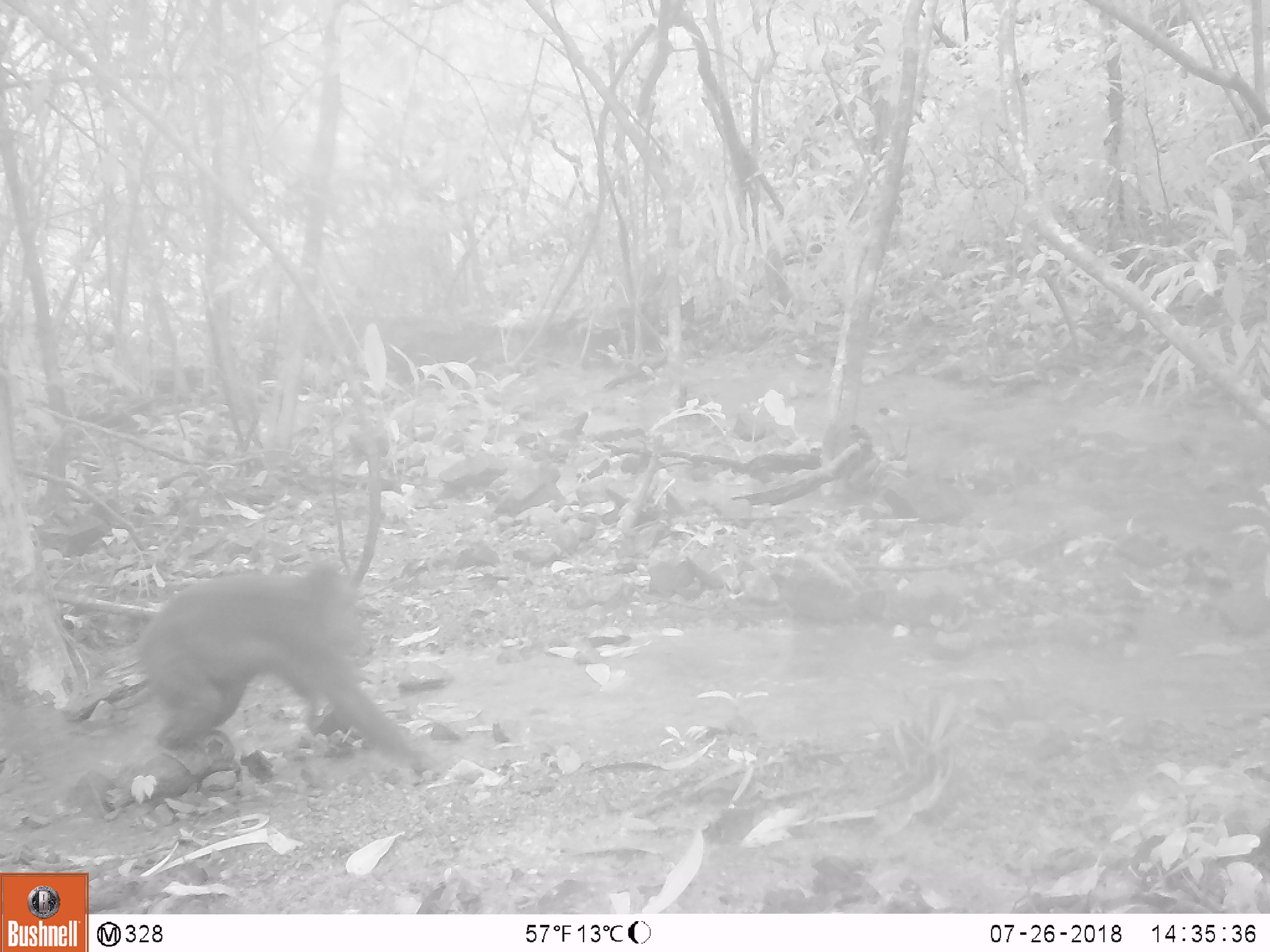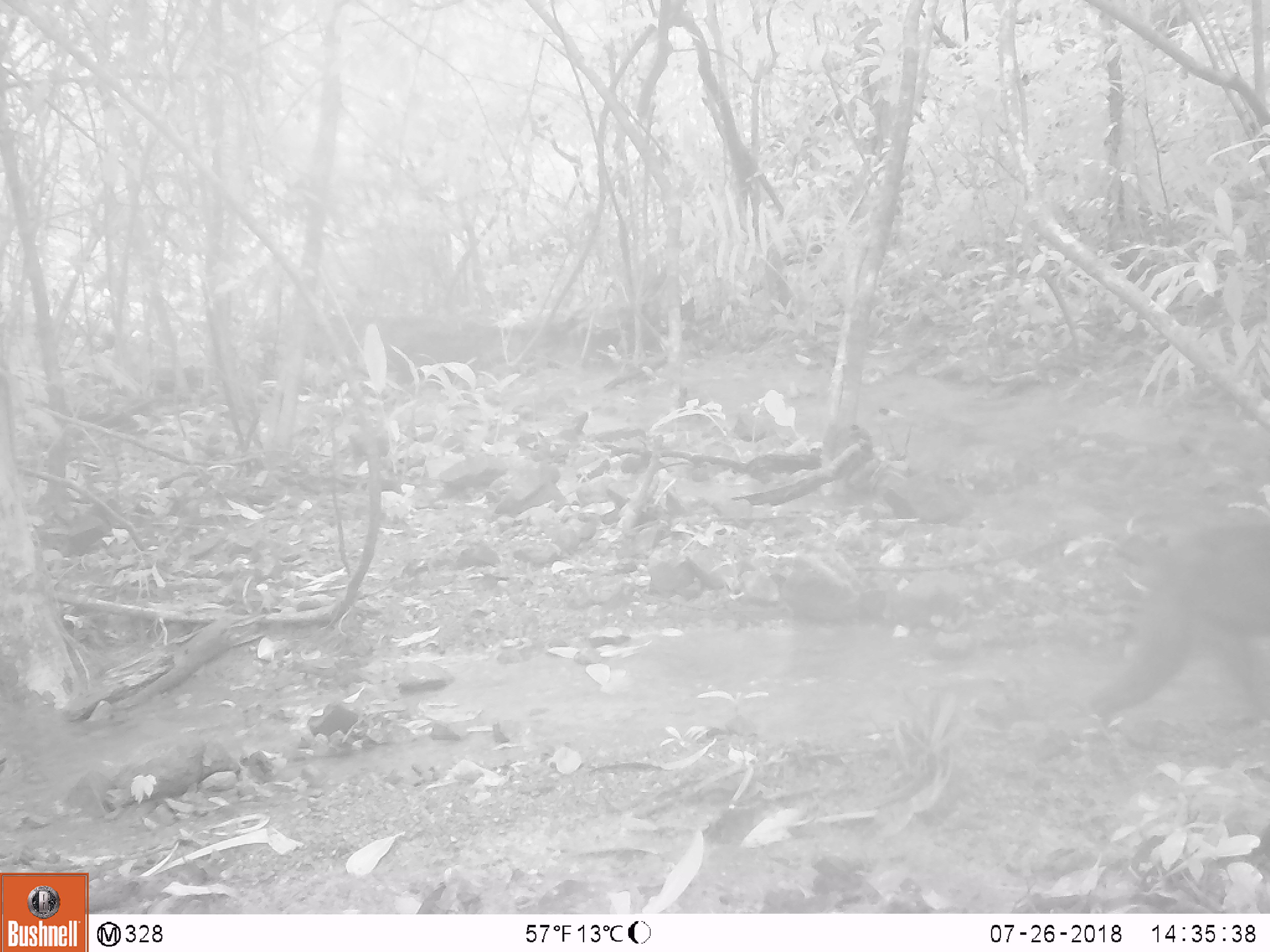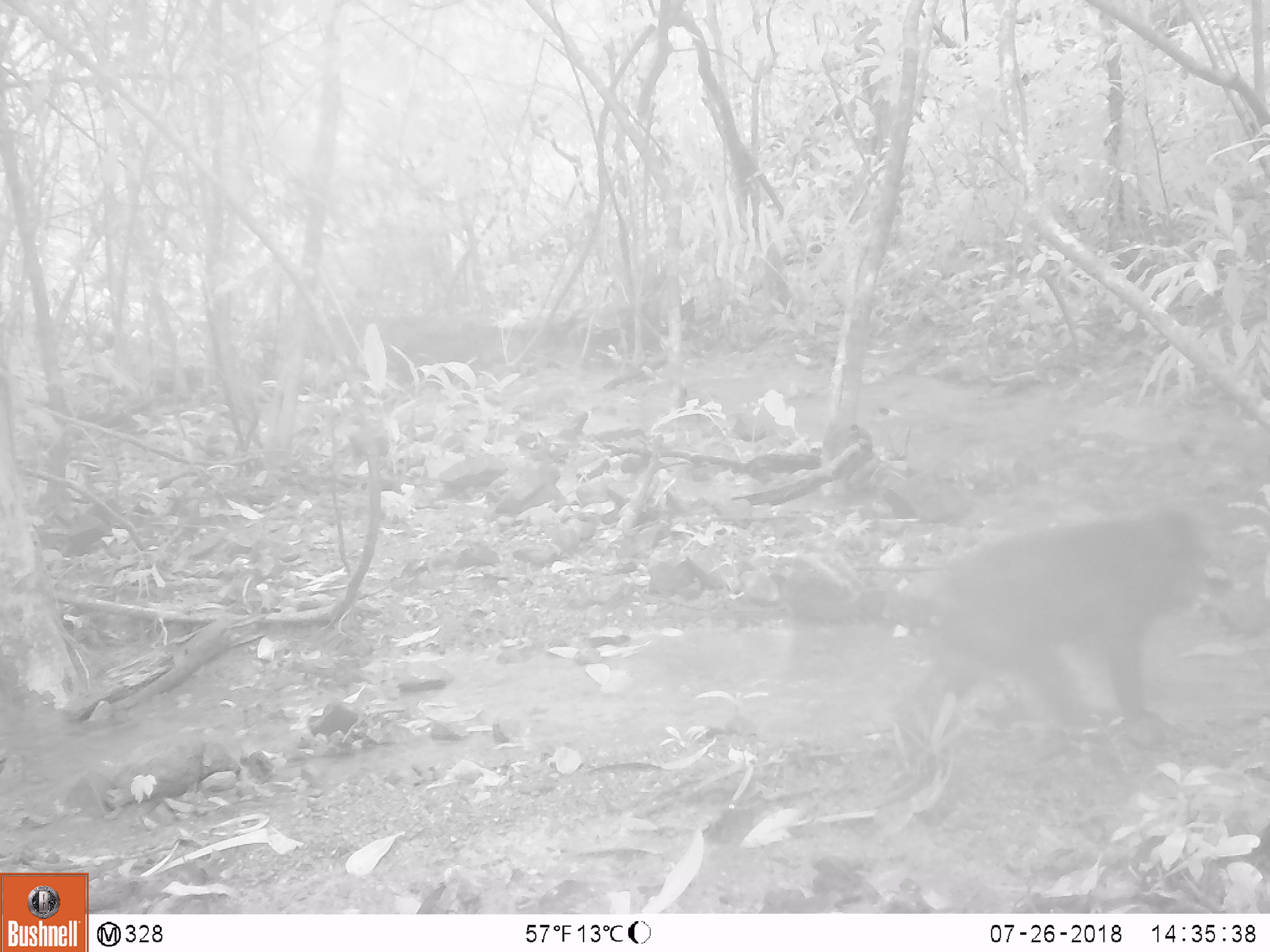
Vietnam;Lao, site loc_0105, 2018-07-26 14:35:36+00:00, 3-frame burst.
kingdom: Animalia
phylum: Chordata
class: Mammalia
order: Primates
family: Cercopithecidae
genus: Macaca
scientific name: Macaca arctoides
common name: stump-tailed macaque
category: stump tailed macaque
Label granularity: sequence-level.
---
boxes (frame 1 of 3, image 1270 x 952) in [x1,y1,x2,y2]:
stump tailed macaque: [135,559,428,772]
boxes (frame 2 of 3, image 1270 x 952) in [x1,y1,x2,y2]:
stump tailed macaque: [1085,522,1270,719]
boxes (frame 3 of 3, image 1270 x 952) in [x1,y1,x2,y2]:
stump tailed macaque: [888,516,1200,785]